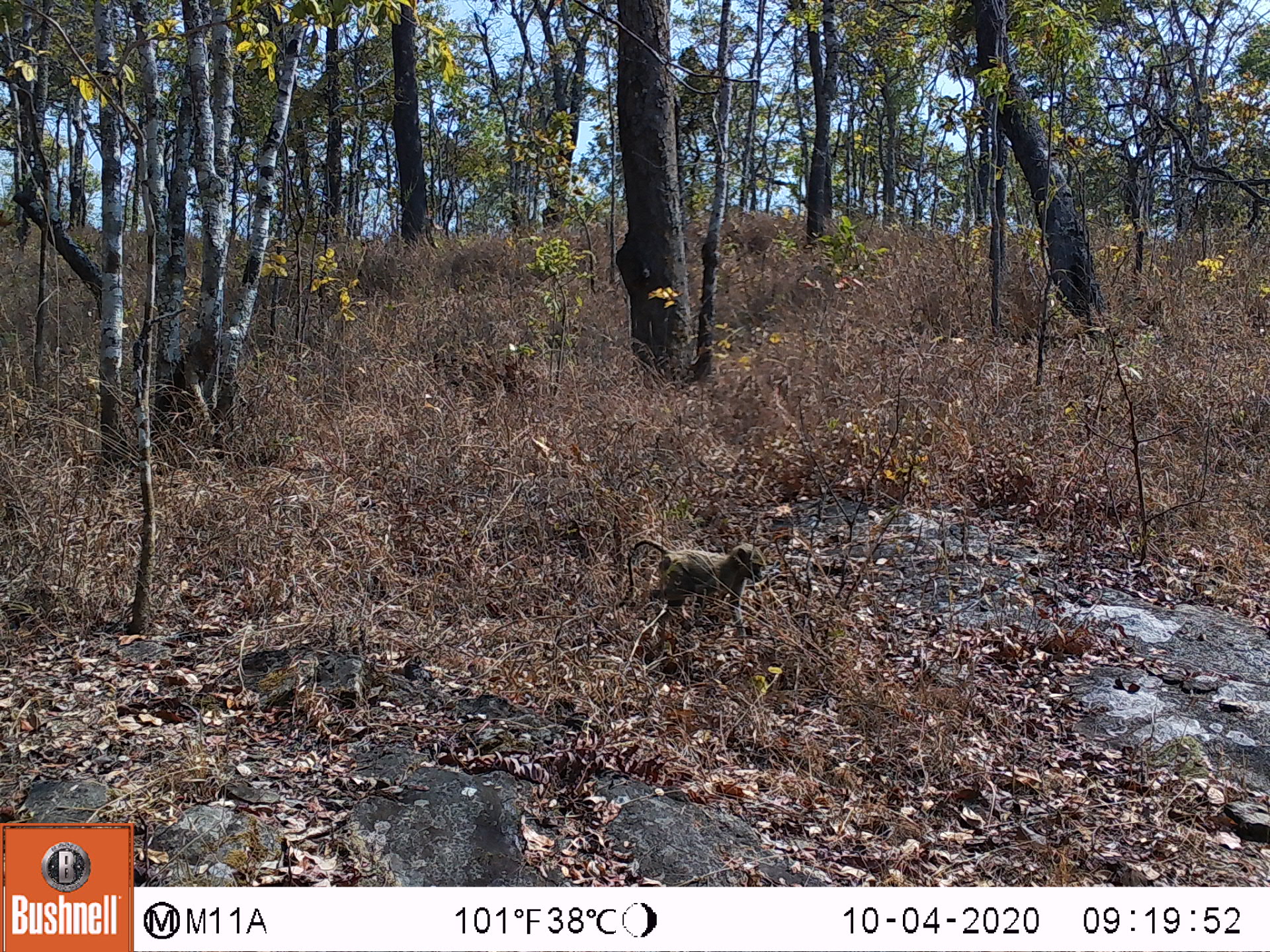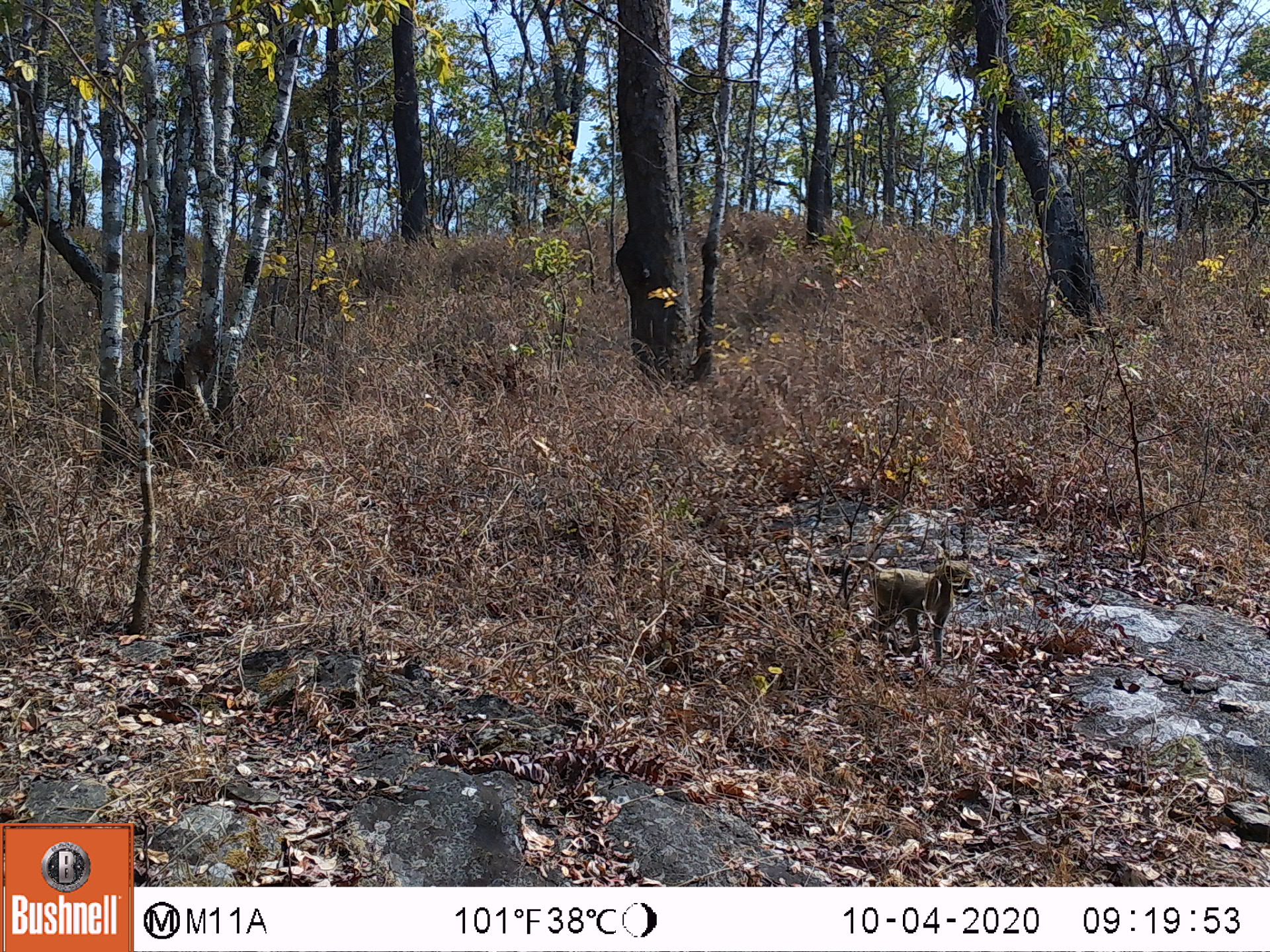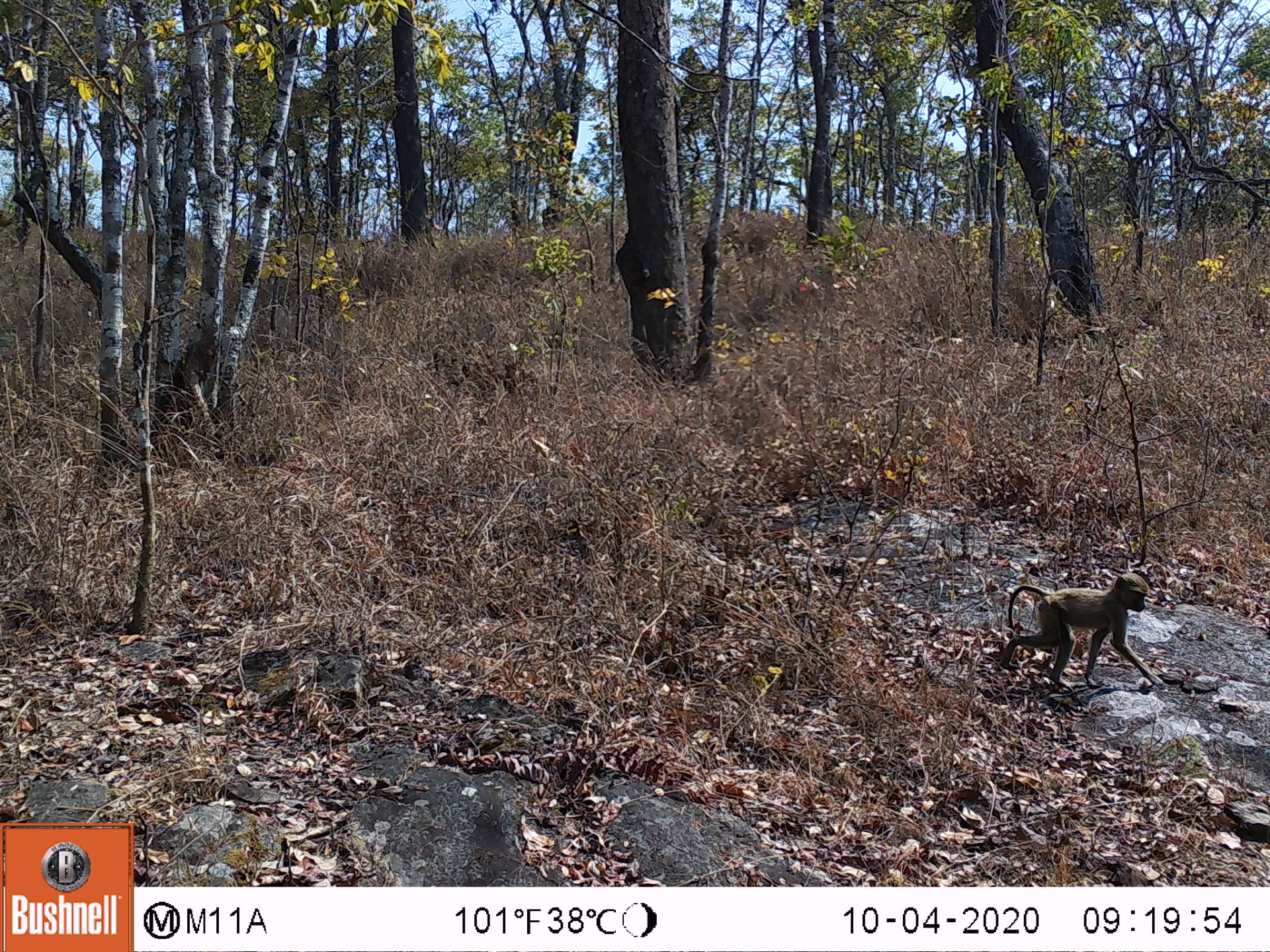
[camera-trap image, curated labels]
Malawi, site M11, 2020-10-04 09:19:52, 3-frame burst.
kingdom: Animalia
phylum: Chordata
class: Mammalia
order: Primates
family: Cercopithecidae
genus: Papio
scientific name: Papio cynocephalus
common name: yellow baboon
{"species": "yellow baboon (Papio cynocephalus)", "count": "1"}